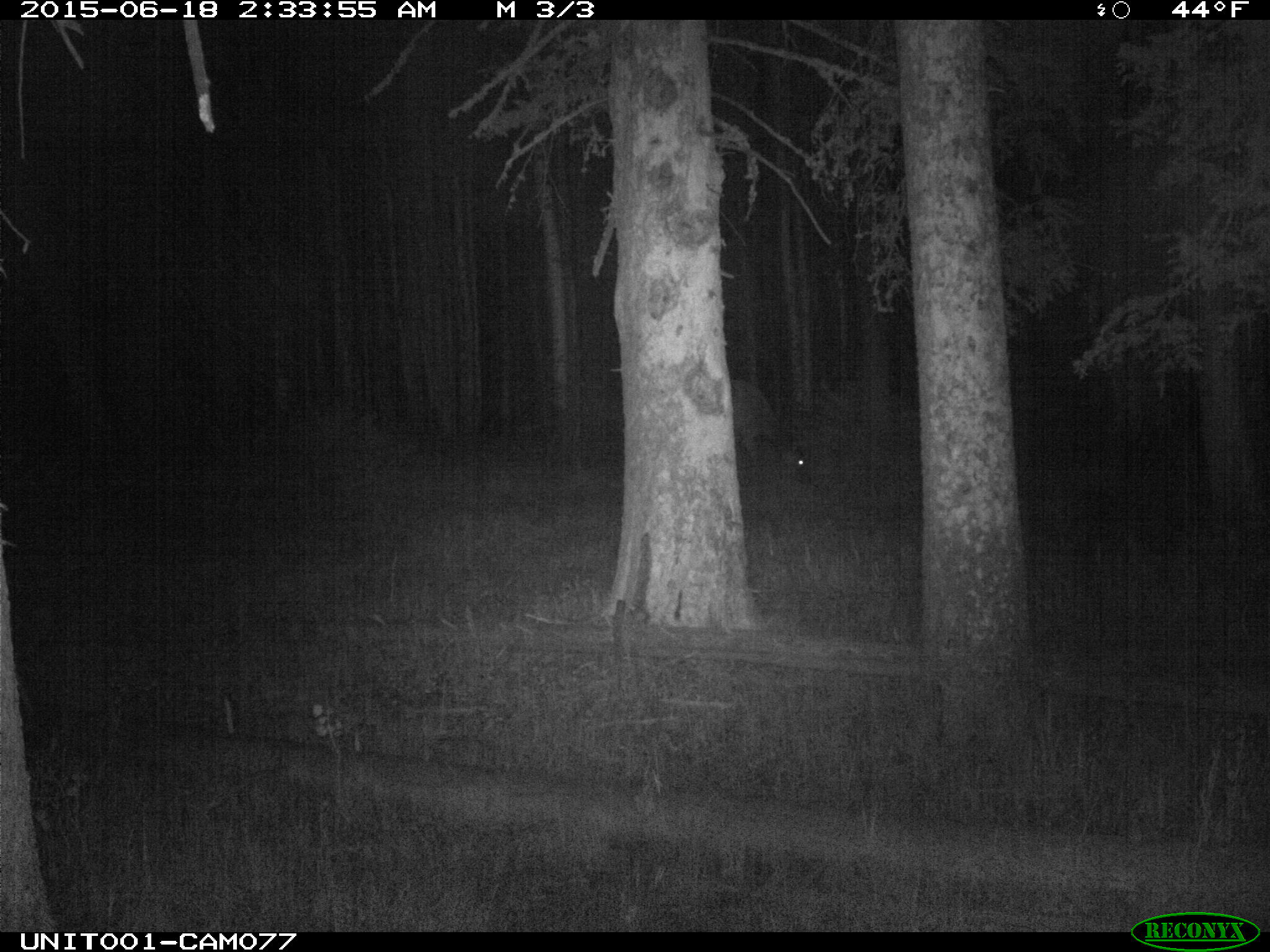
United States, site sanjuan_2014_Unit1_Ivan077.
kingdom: Animalia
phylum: Chordata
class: Mammalia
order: Artiodactyla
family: Cervidae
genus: Cervus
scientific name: Cervus elaphus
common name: red deer